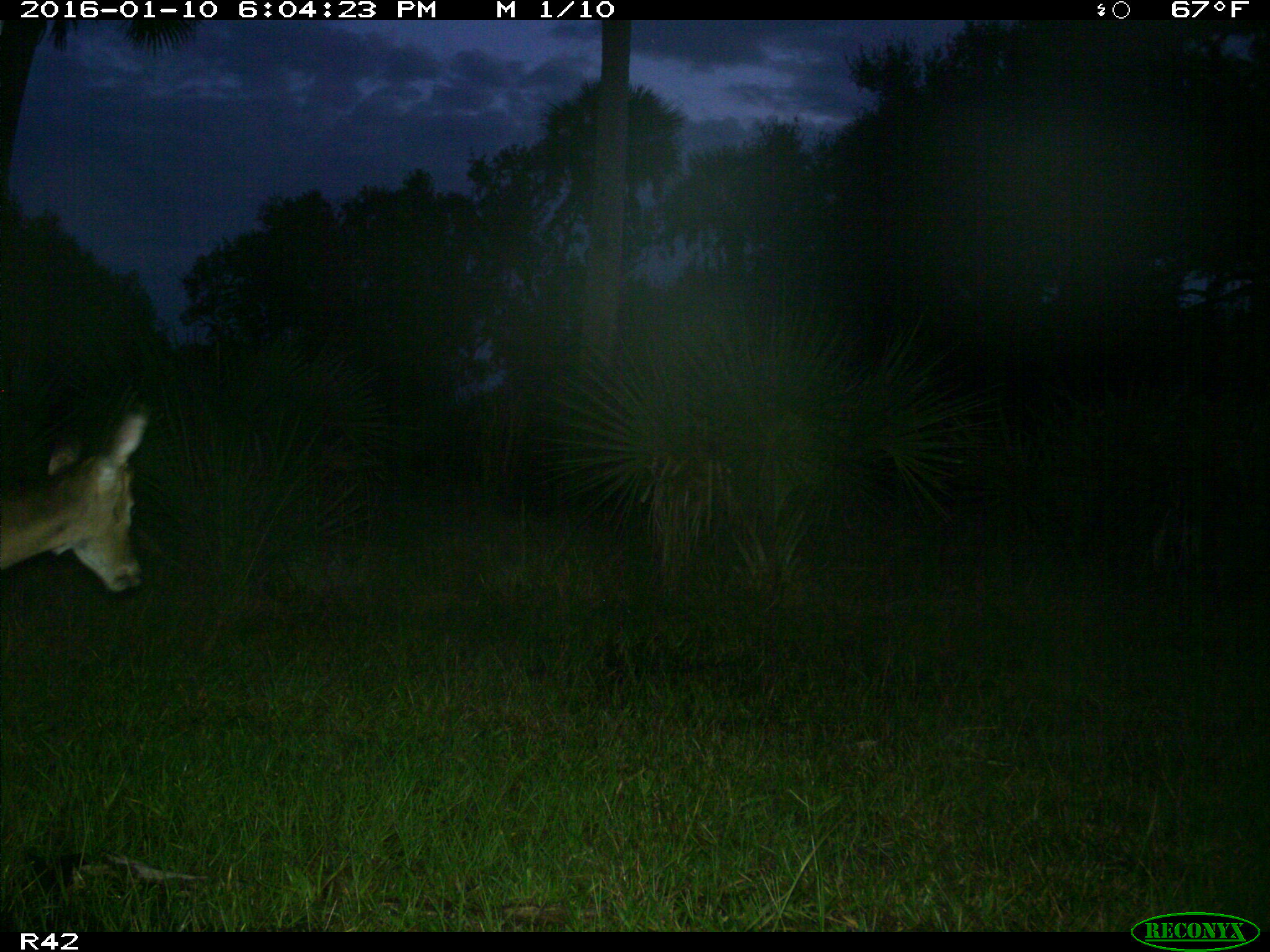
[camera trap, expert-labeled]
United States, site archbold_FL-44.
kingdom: Animalia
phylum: Chordata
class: Mammalia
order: Artiodactyla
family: Cervidae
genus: Odocoileus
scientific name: Odocoileus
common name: deer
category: unidentified deer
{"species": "unidentified deer (deer) (Odocoileus)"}